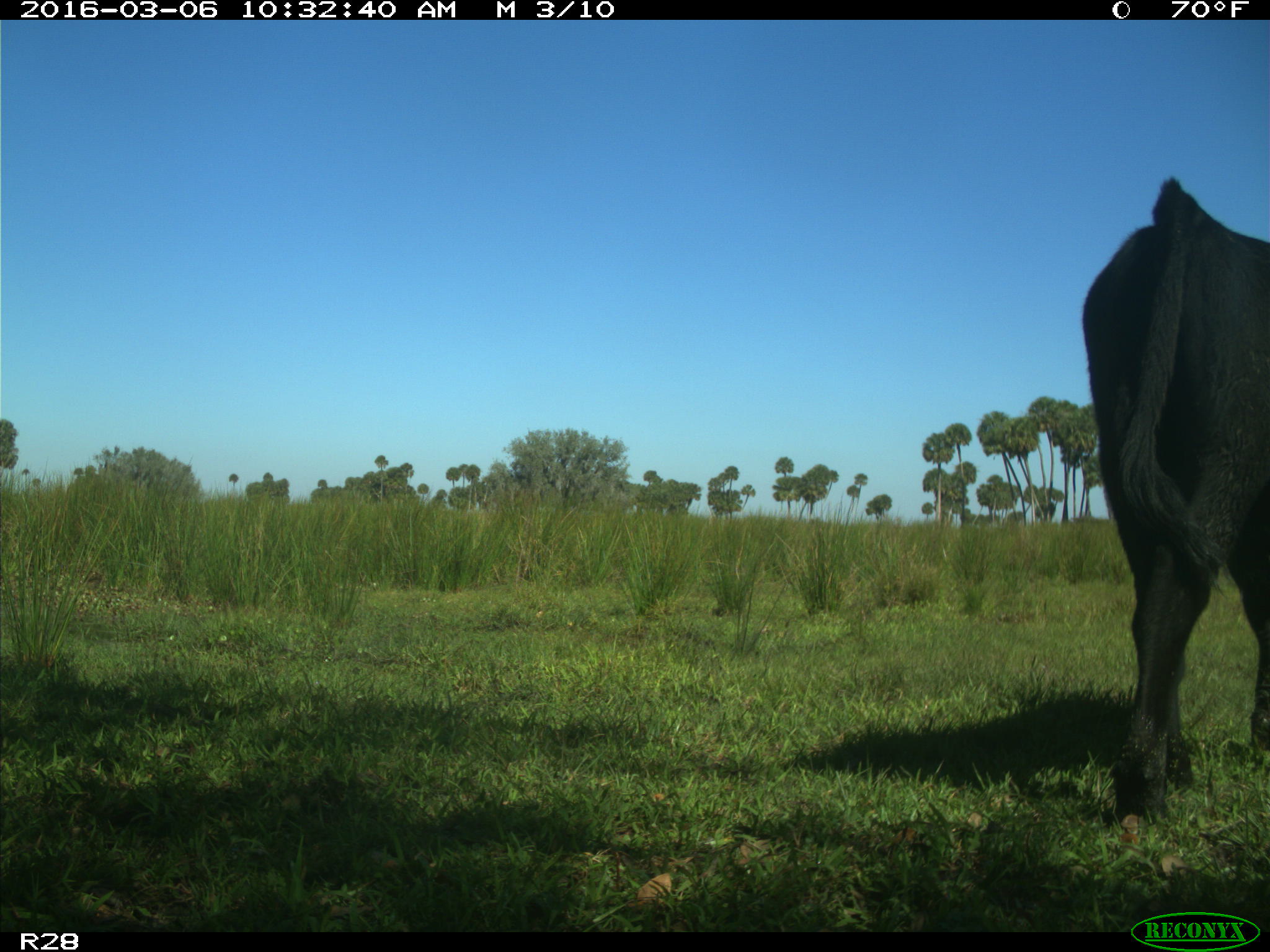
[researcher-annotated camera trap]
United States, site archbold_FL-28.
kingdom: Animalia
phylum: Chordata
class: Mammalia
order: Artiodactyla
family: Bovidae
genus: Bos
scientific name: Bos taurus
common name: domestic cow